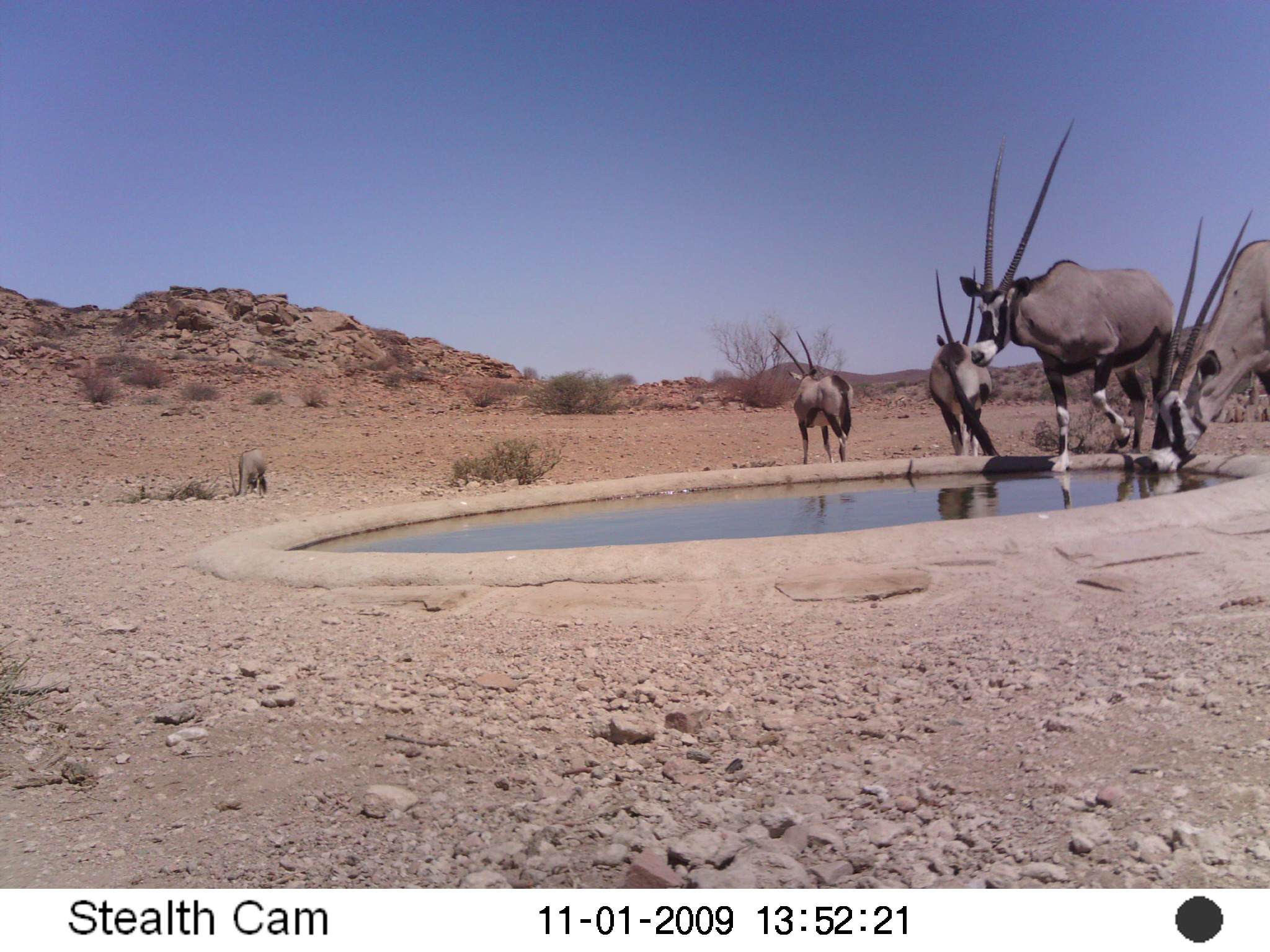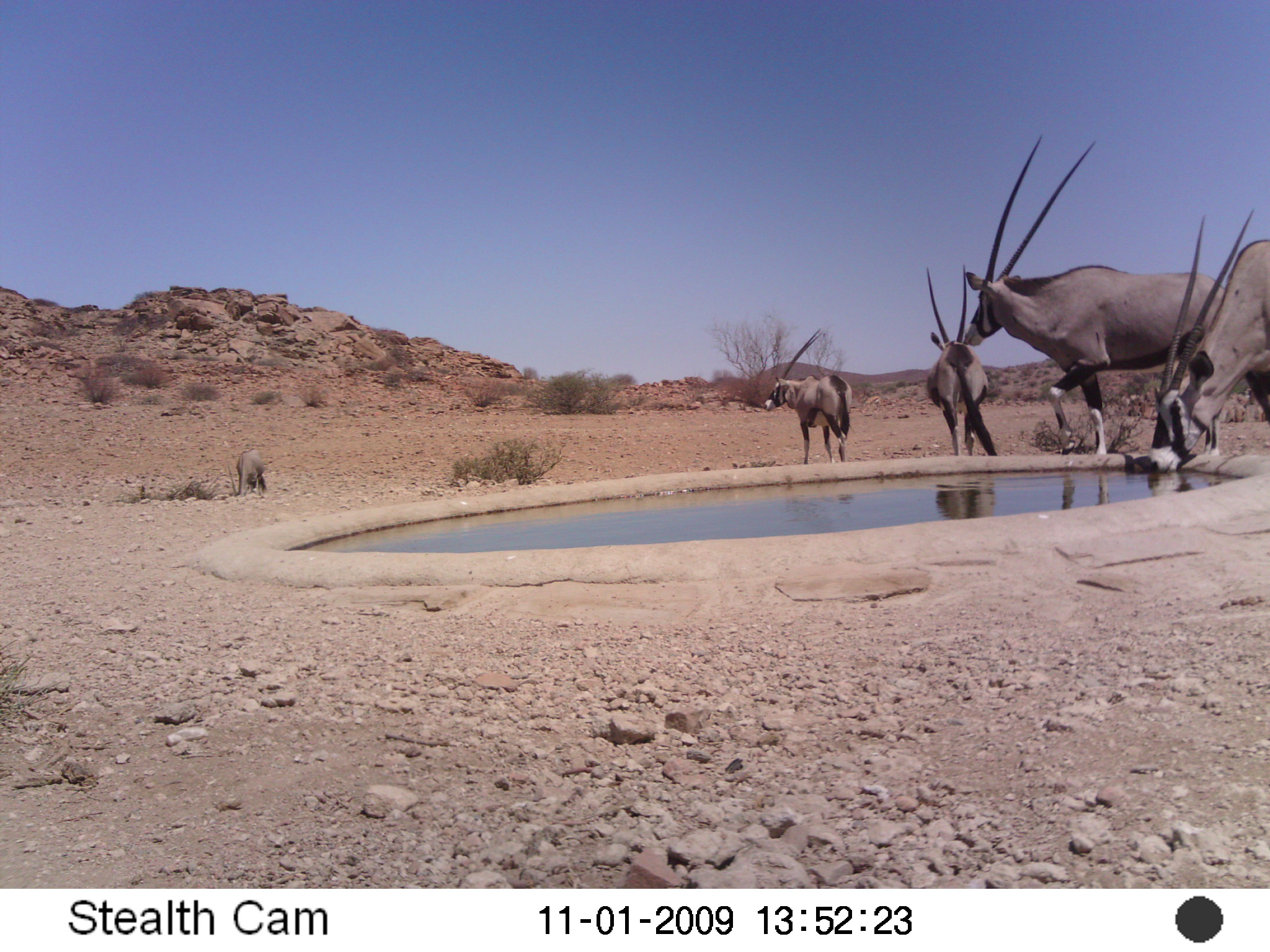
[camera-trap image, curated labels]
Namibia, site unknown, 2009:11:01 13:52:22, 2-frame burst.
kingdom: Animalia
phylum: Chordata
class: Mammalia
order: Artiodactyla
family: Bovidae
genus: Oryx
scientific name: Oryx gazella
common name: gemsbok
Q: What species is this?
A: Oryx gazella (gemsbok).